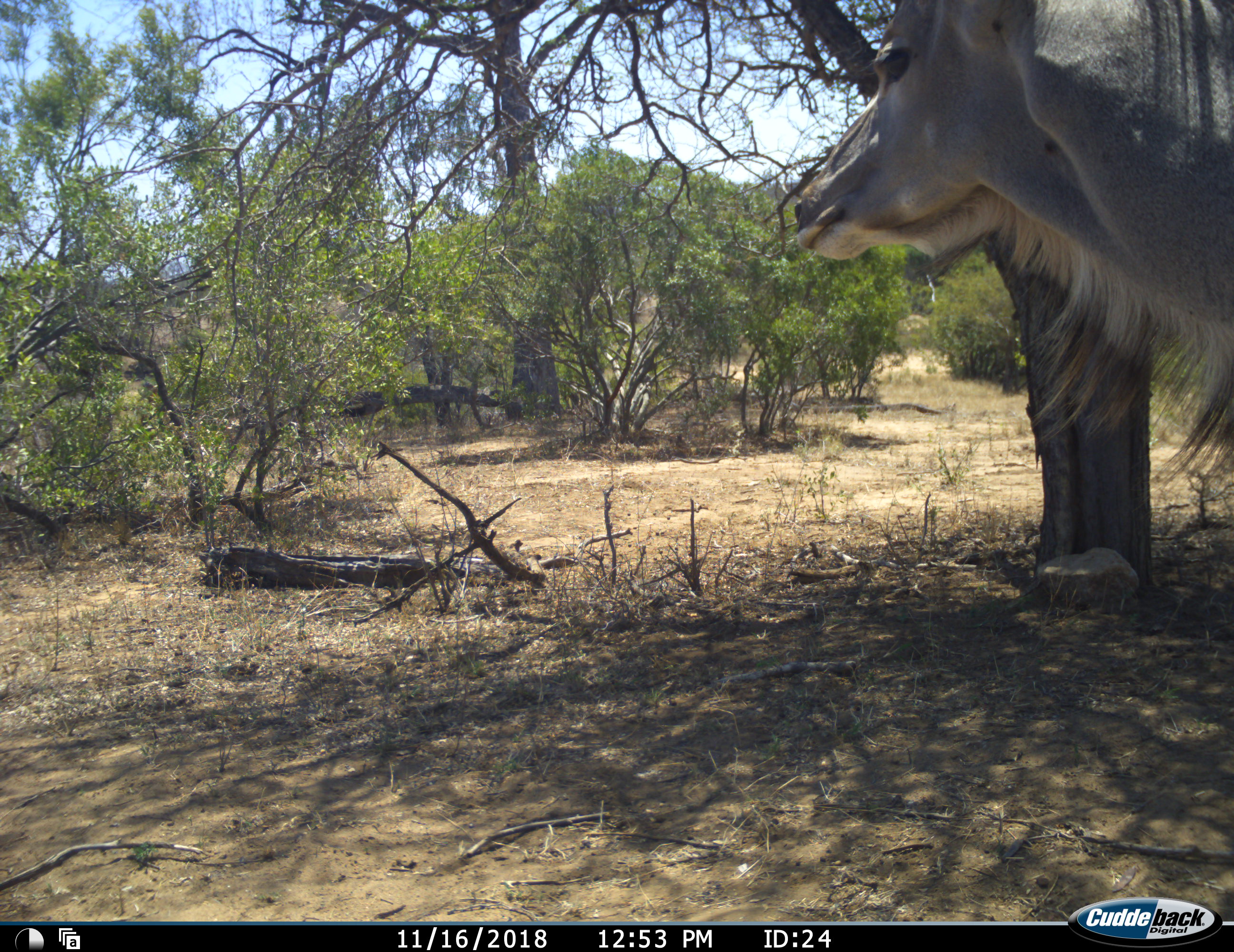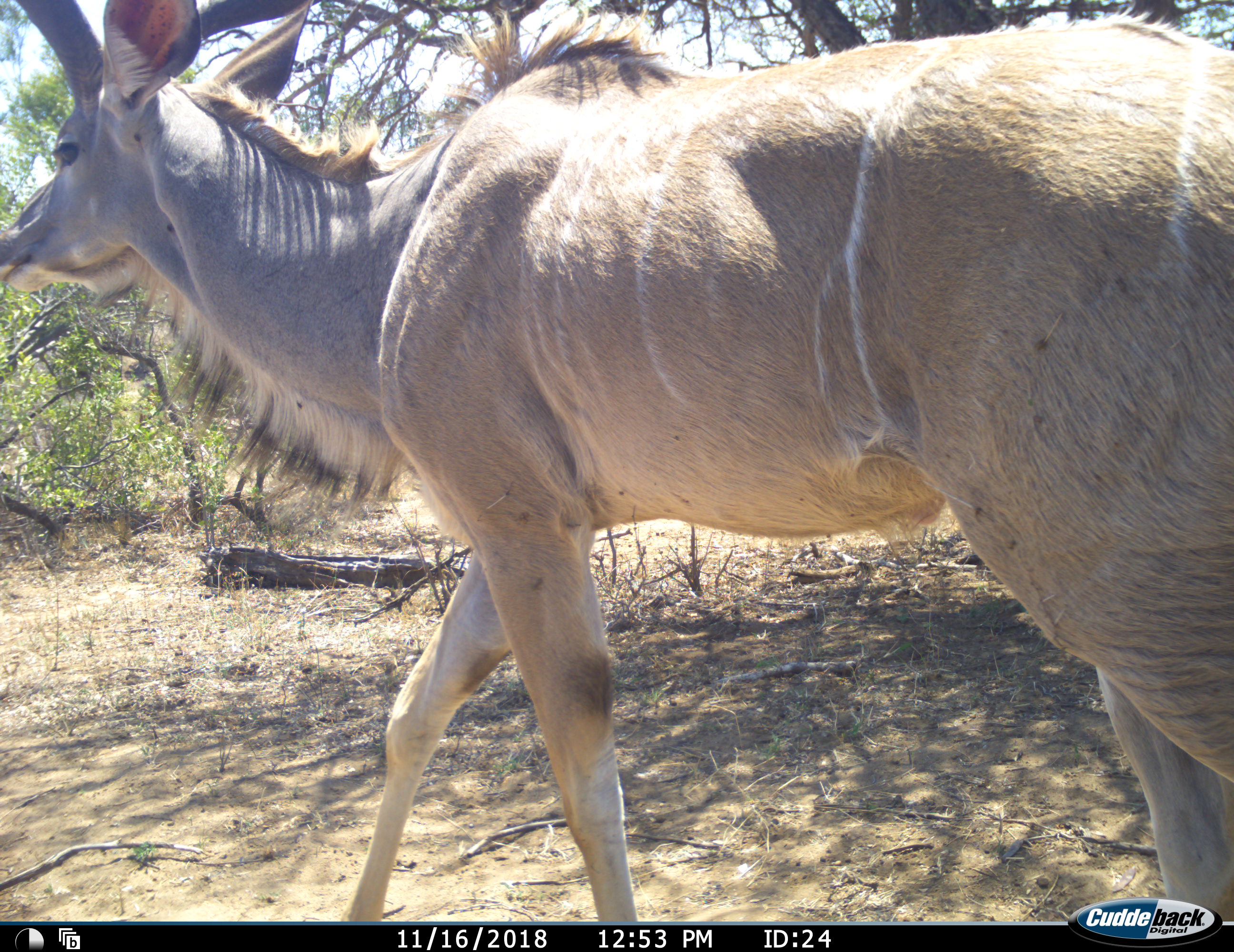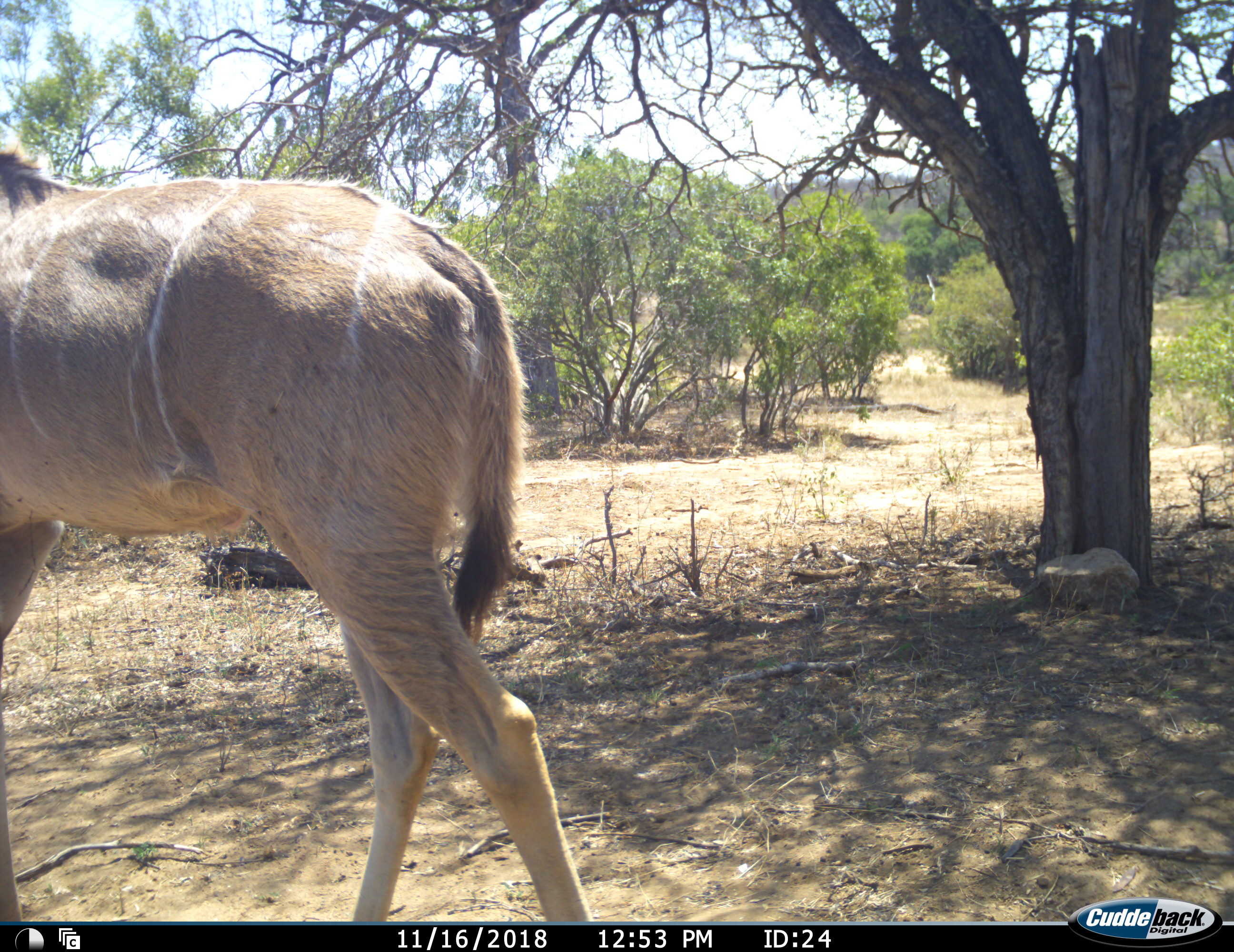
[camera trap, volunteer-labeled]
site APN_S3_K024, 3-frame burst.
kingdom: Animalia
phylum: Chordata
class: Mammalia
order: Artiodactyla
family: Bovidae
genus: Tragelaphus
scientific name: Tragelaphus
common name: kudu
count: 1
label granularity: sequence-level